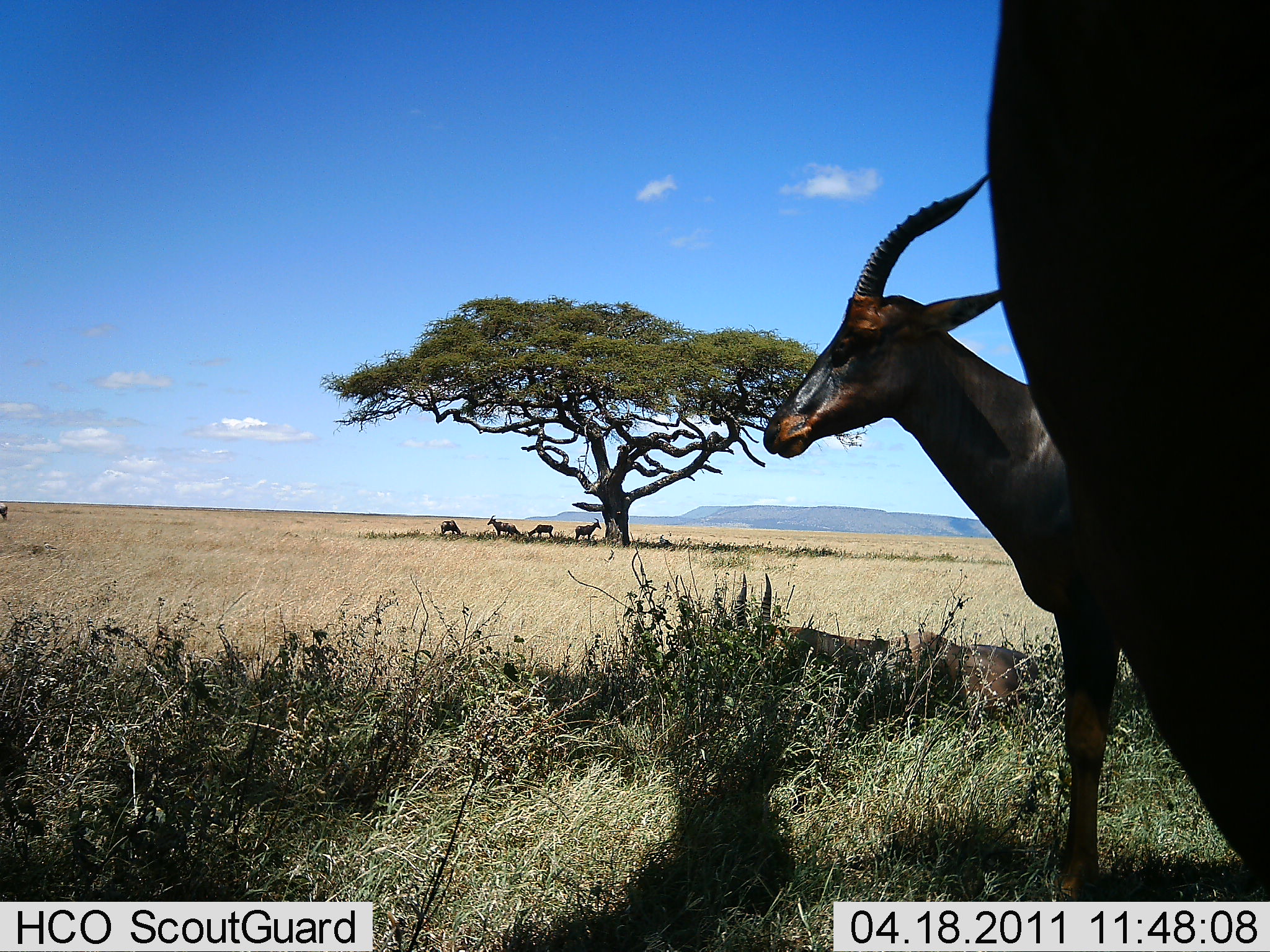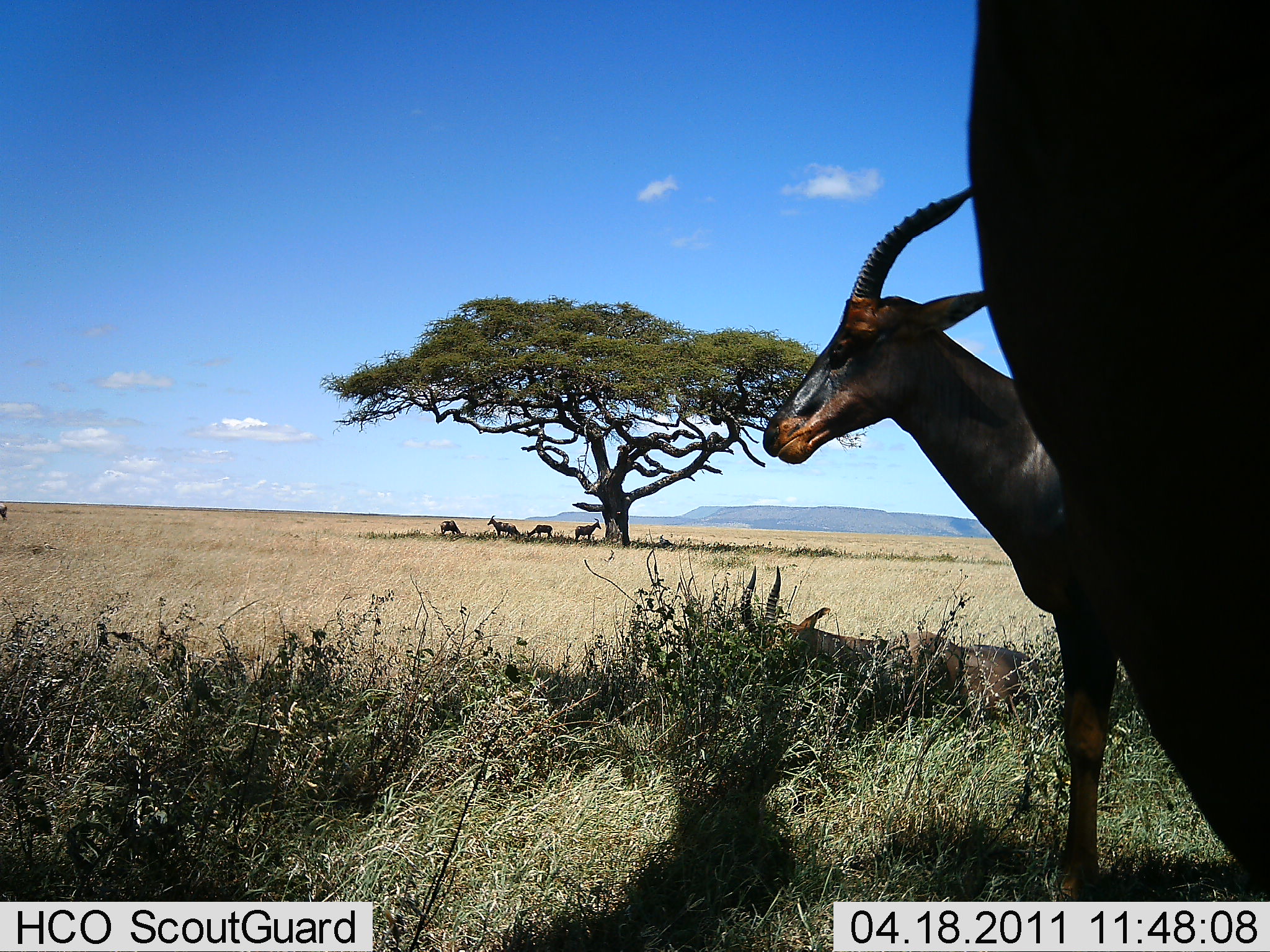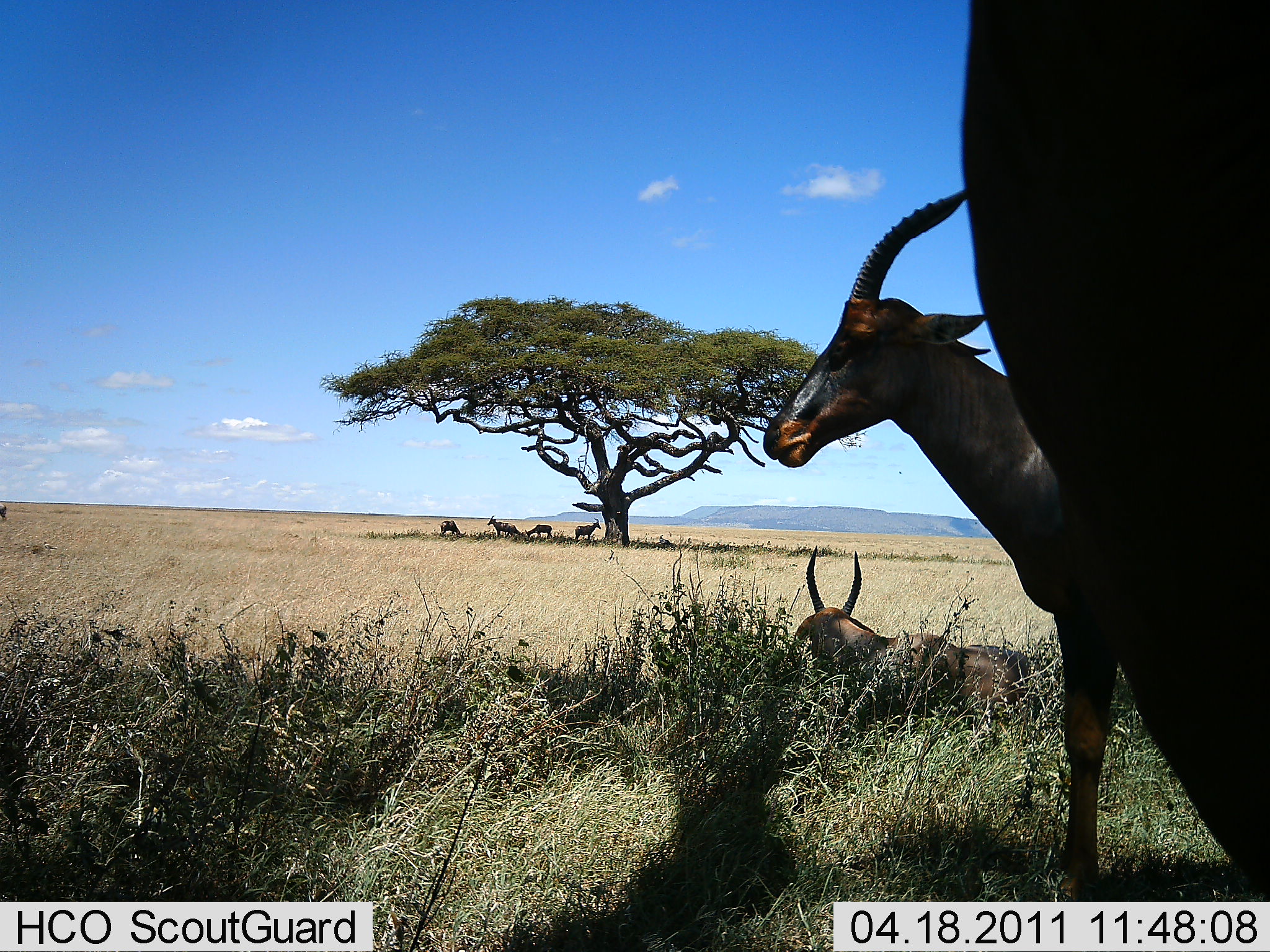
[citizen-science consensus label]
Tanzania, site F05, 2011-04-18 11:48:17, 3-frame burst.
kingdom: Animalia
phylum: Chordata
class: Mammalia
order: Artiodactyla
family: Bovidae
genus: Damaliscus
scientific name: Damaliscus lunatus jimela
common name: topi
Topi (Damaliscus lunatus jimela), count 7. Behavior (volunteer vote fractions): standing 92%, resting 67%, moving 0%, interacting 0%. Young present (vote fraction): 0%. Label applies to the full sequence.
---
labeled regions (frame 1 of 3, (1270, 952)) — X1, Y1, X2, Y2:
animal: 762, 171, 1129, 904; 986, 5, 1268, 891; 716, 570, 1040, 733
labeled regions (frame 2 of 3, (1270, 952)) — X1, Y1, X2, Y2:
animal: 970, 0, 1270, 901; 756, 186, 1119, 902; 728, 568, 1045, 732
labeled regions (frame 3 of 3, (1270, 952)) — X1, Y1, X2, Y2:
animal: 760, 191, 1155, 902; 961, 0, 1270, 902; 781, 547, 1031, 726